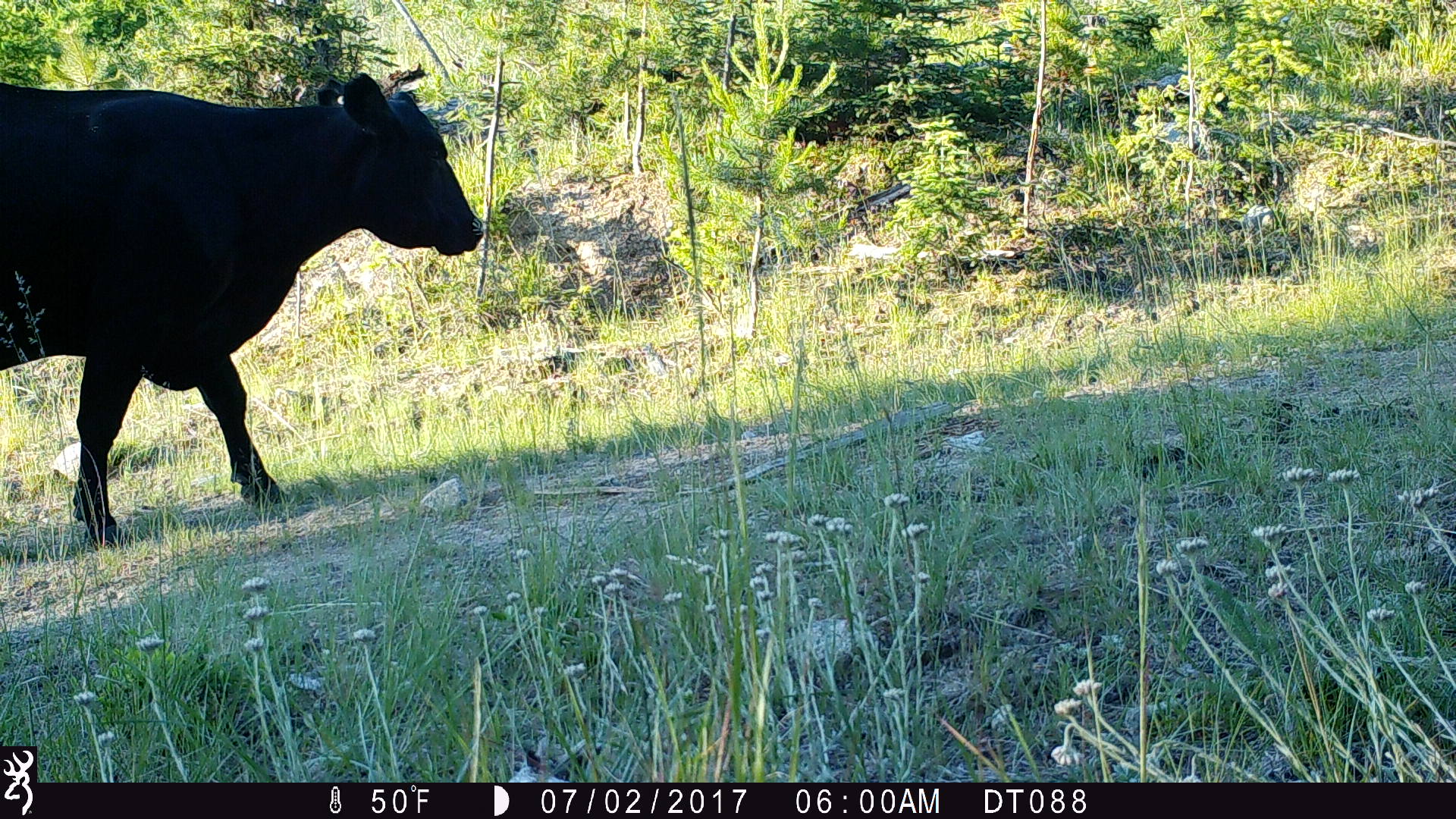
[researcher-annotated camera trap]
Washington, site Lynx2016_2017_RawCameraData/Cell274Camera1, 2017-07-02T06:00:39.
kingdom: Animalia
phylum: Chordata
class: Mammalia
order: Artiodactyla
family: Bovidae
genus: Bos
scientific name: Bos taurus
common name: domestic cattle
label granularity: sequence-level